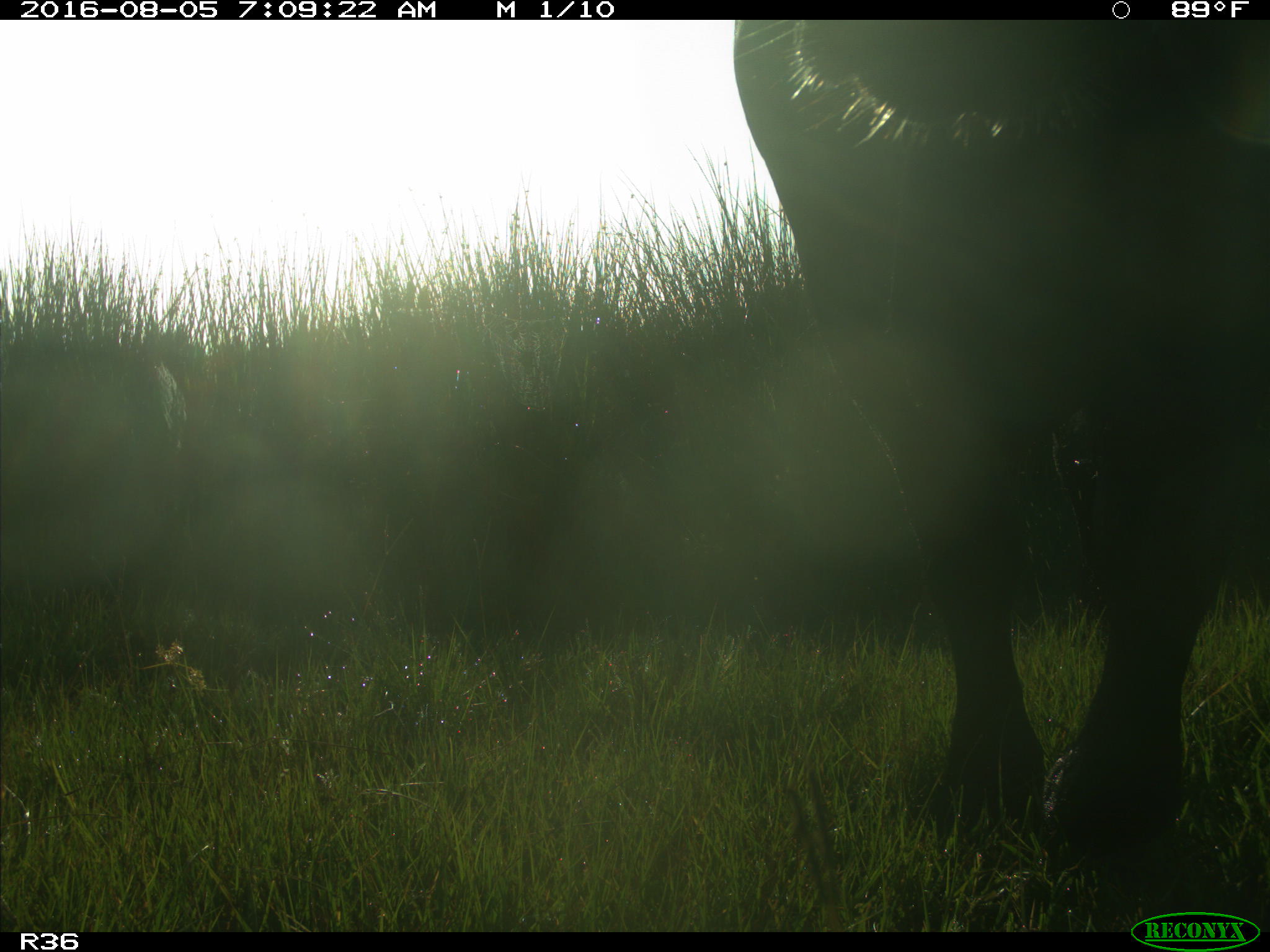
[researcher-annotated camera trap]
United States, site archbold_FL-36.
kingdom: Animalia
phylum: Chordata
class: Mammalia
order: Artiodactyla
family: Bovidae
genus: Bos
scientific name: Bos taurus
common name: domestic cow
Bos taurus (domestic cow).